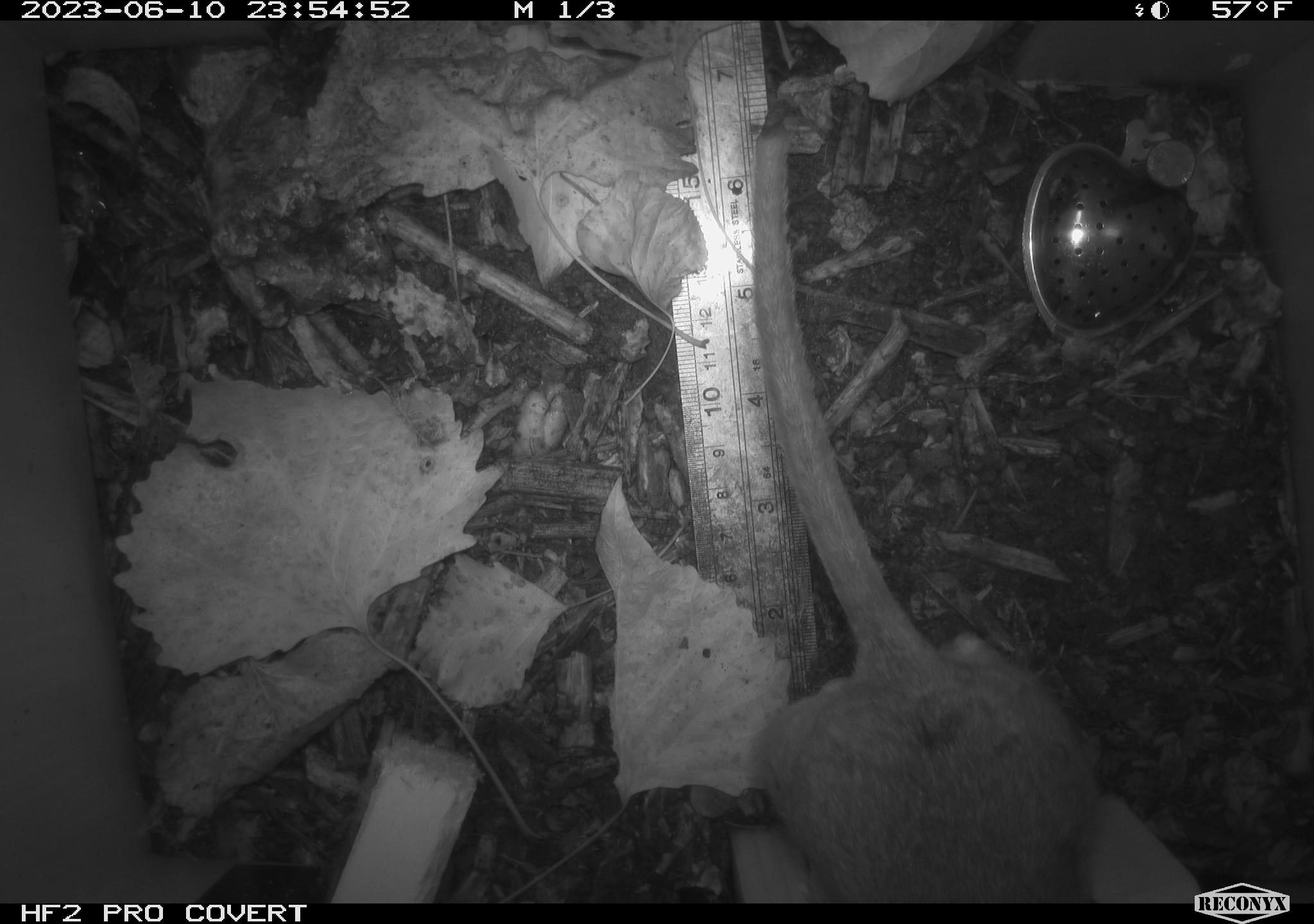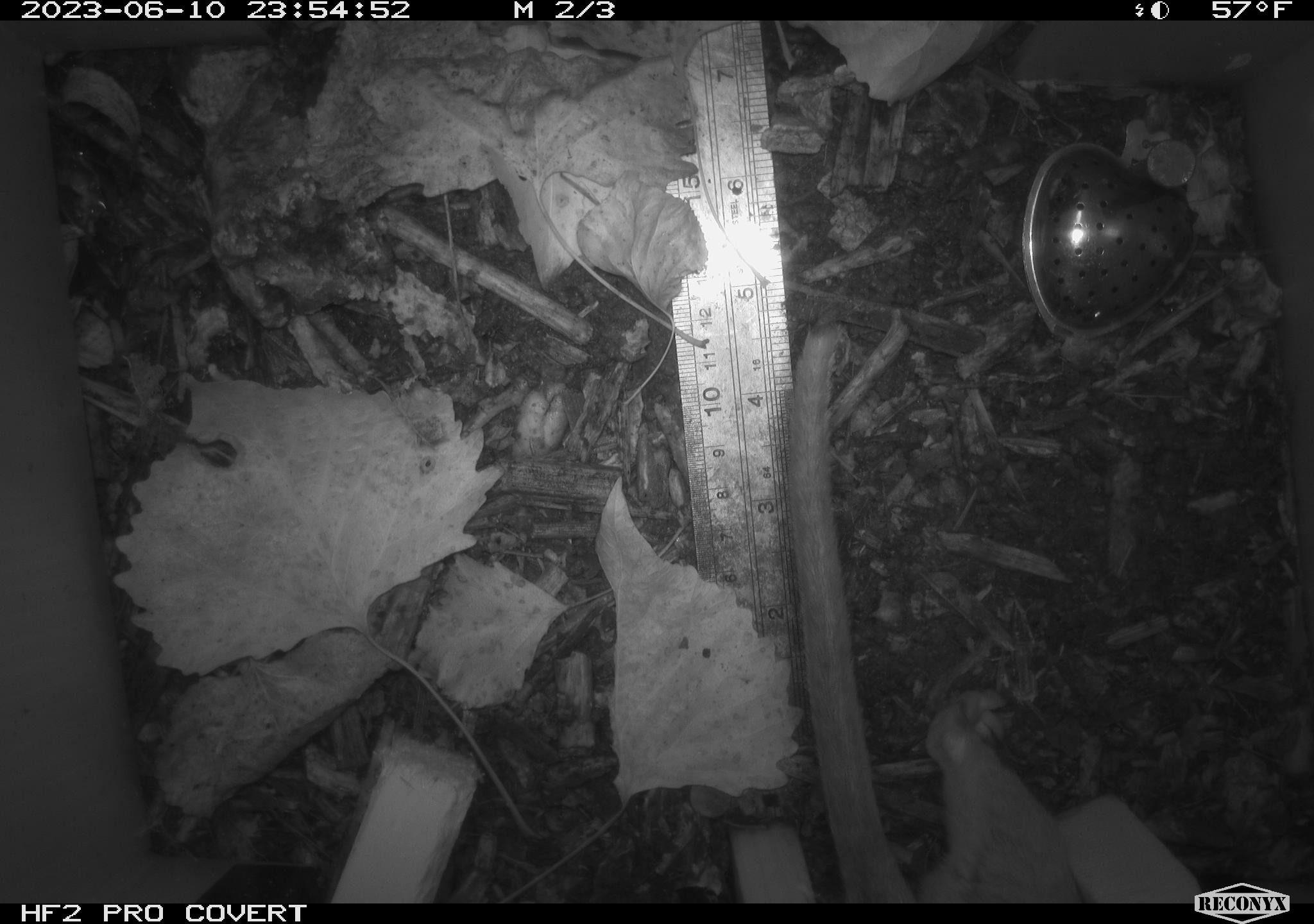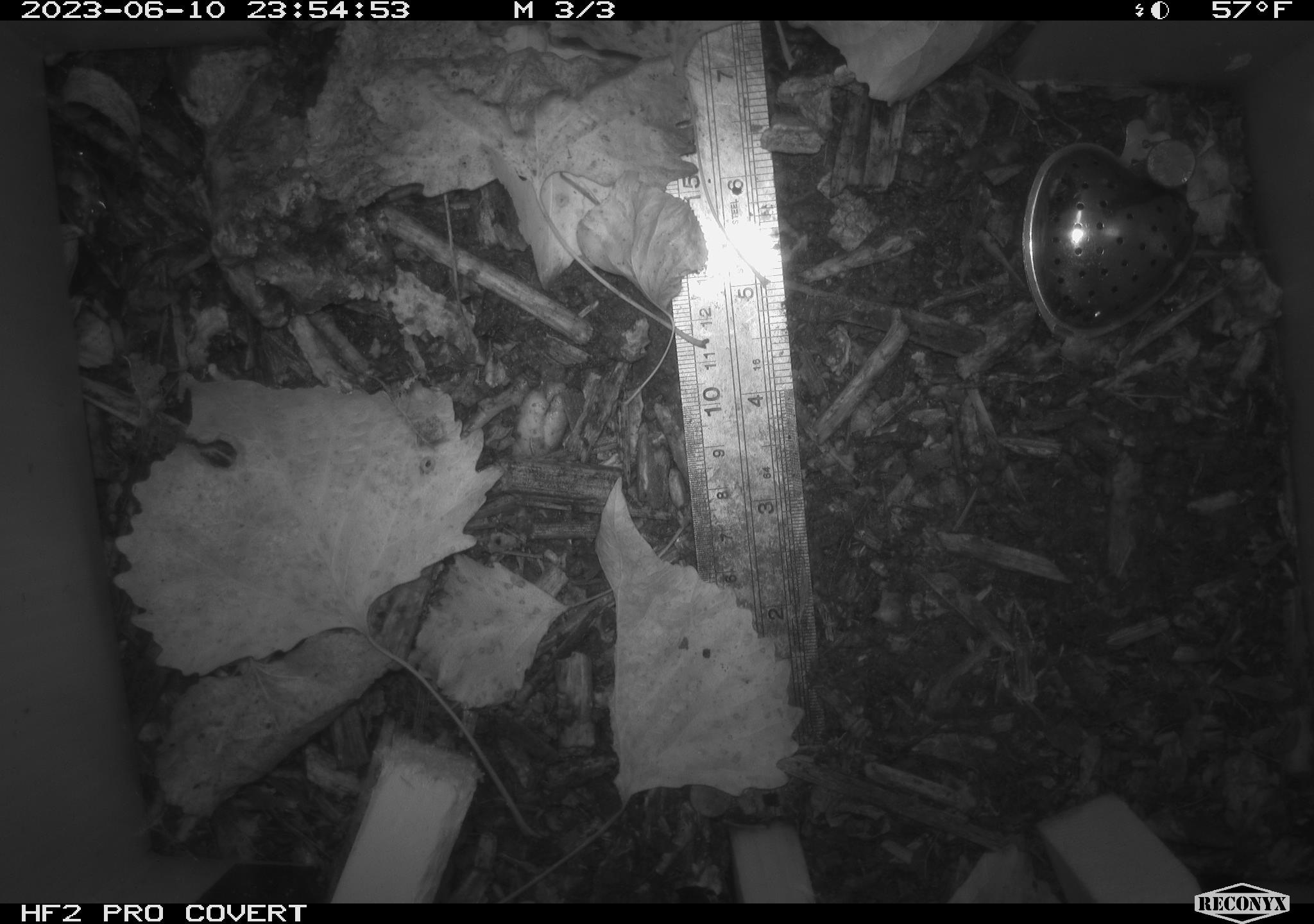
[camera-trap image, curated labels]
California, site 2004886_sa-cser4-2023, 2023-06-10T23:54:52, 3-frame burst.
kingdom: Animalia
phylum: Chordata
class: Mammalia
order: Rodentia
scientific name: Rodentia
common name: woodrat or rat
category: woodrat or rat species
Woodrat or rat species (woodrat or rat) (Rodentia).